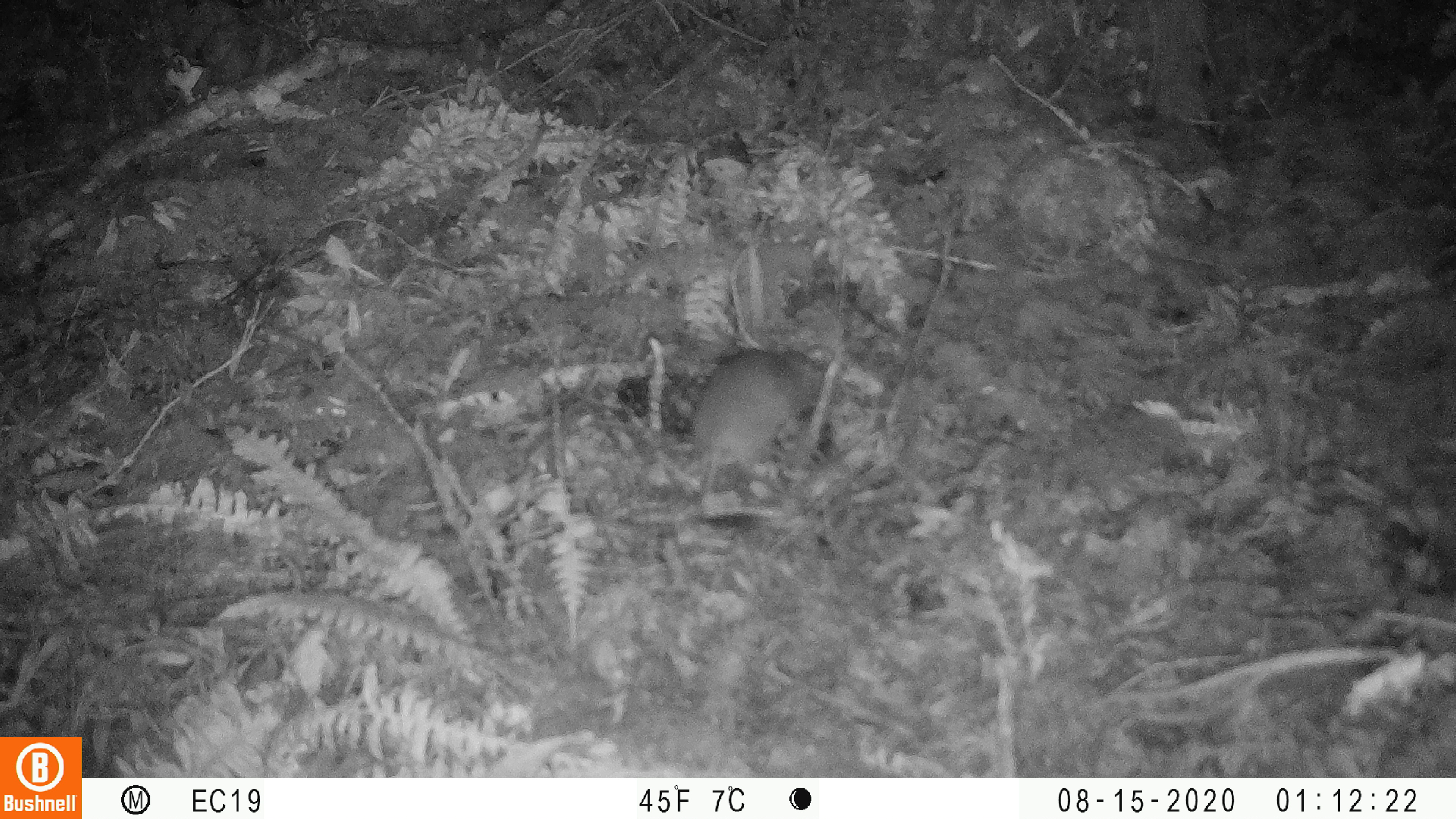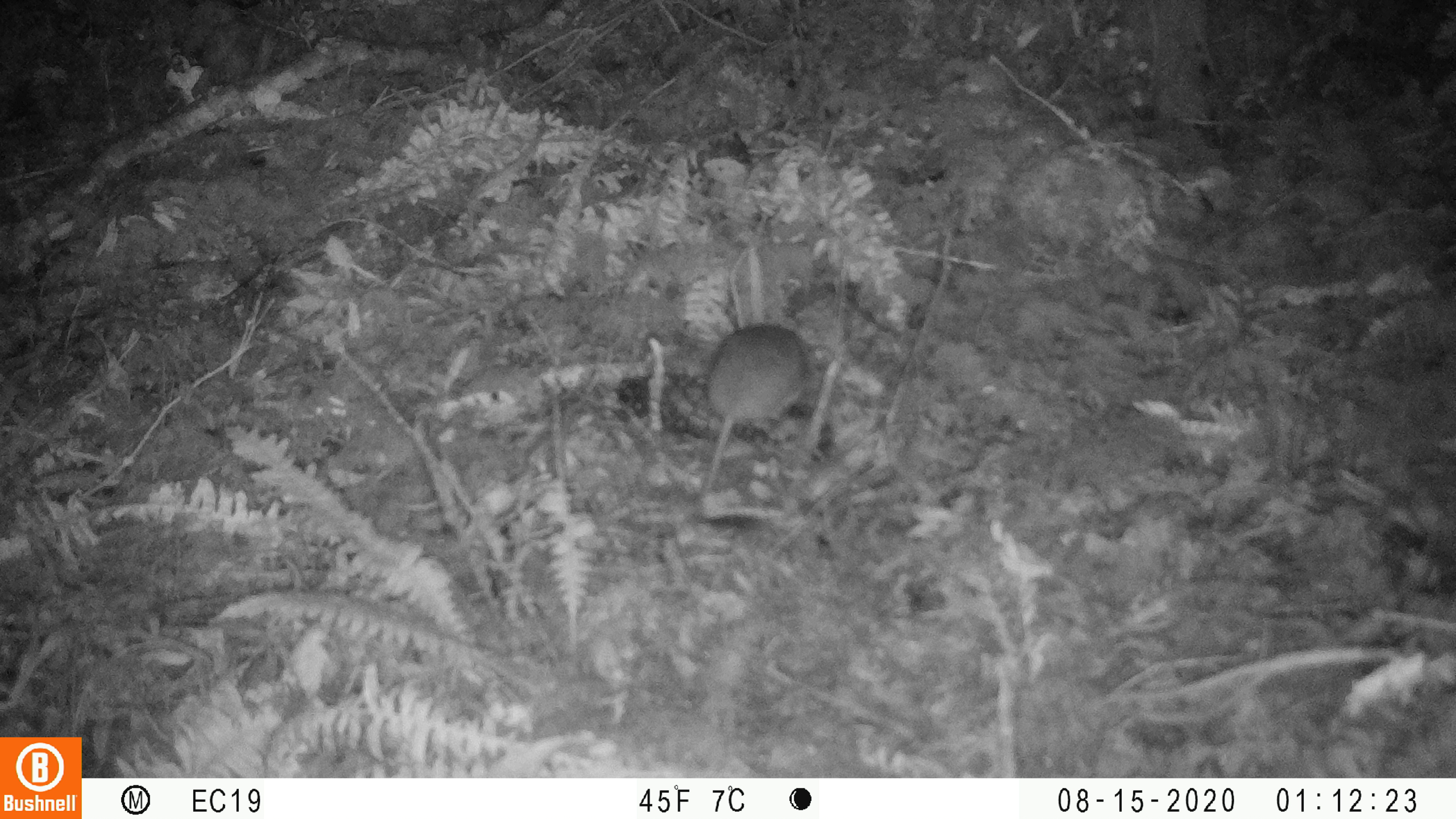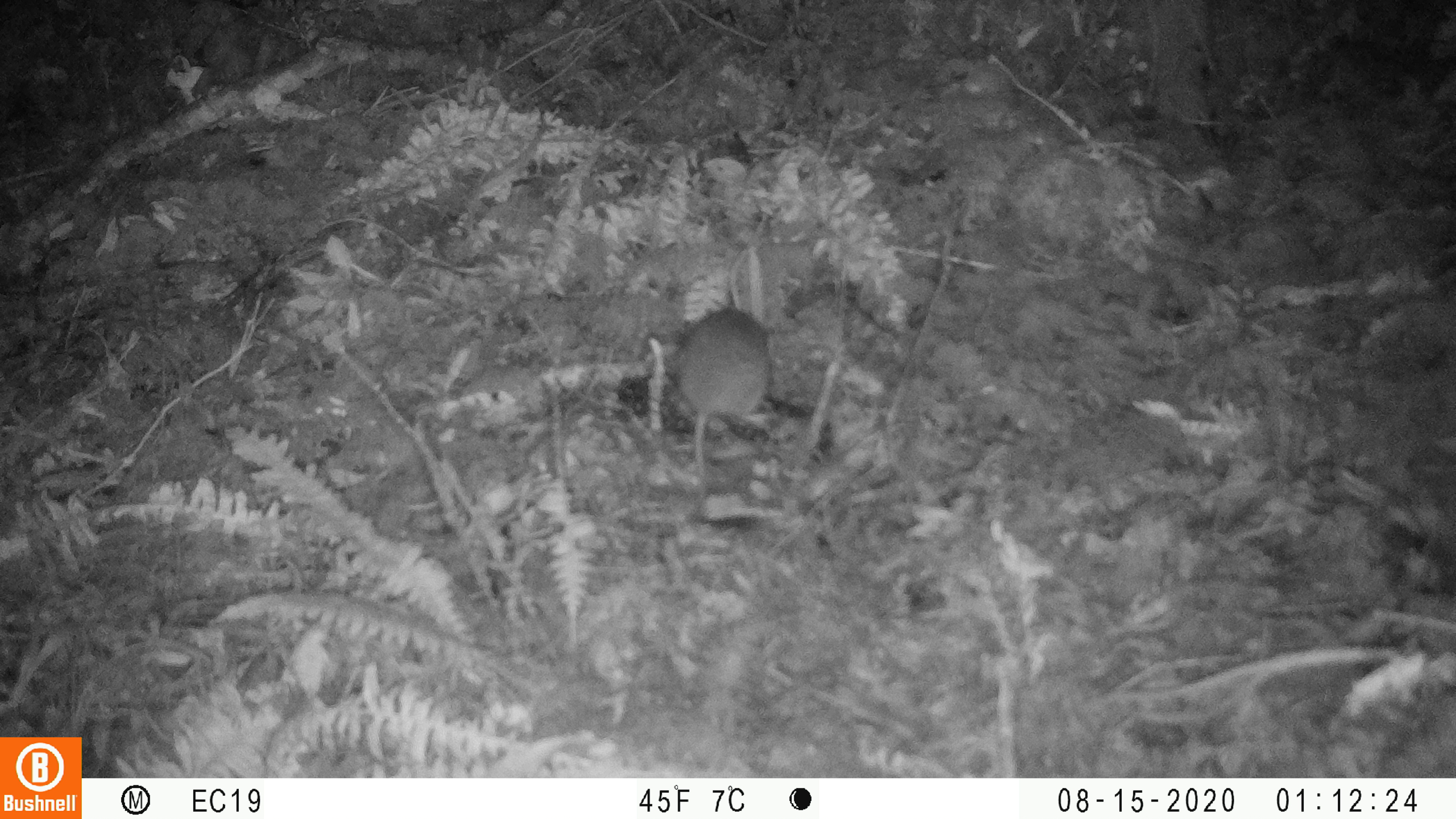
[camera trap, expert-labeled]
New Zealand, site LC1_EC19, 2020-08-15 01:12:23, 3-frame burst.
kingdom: Animalia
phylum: Chordata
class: Mammalia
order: Rodentia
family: Muridae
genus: Rattus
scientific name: Rattus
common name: rat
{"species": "rat (Rattus)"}